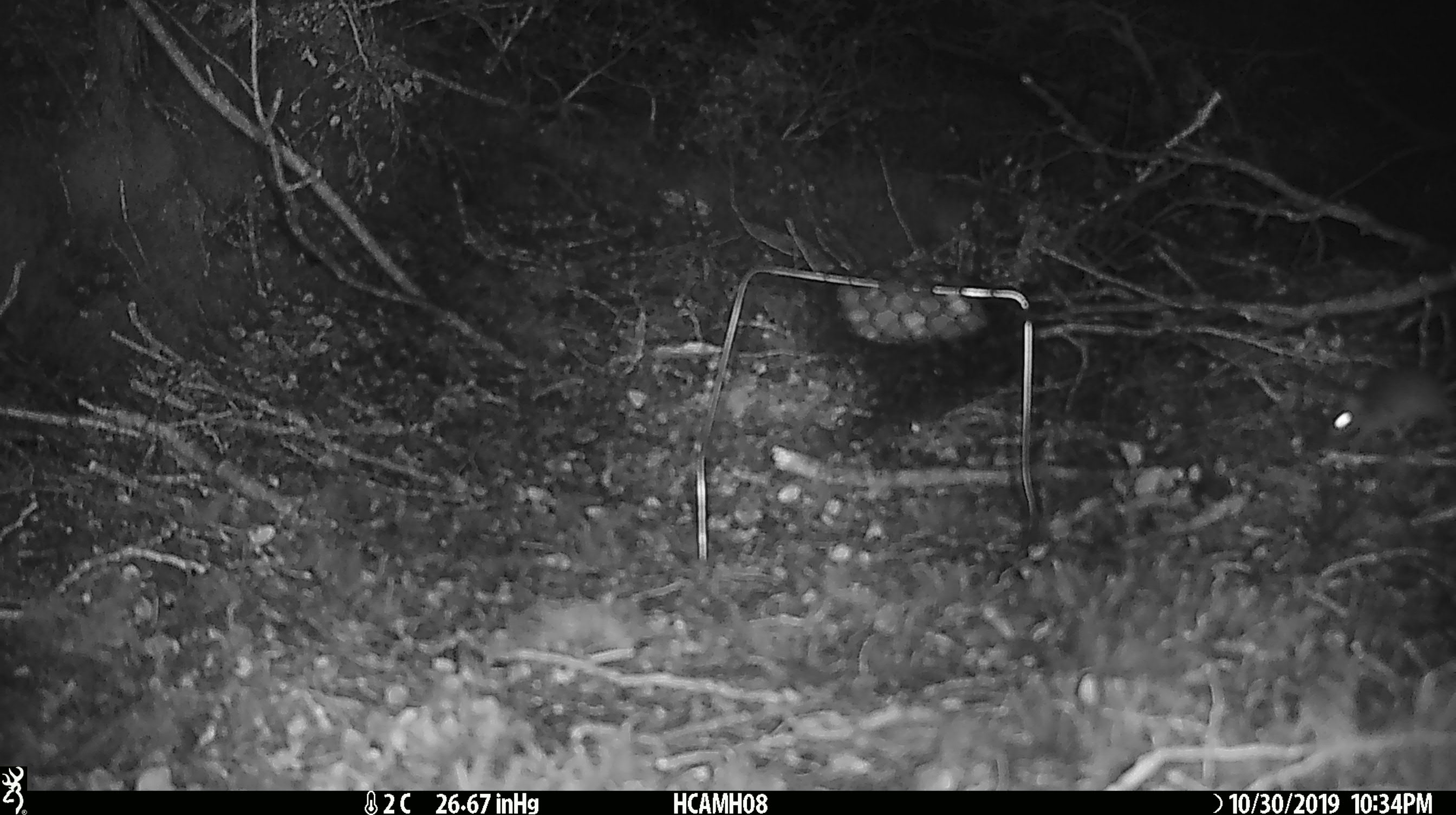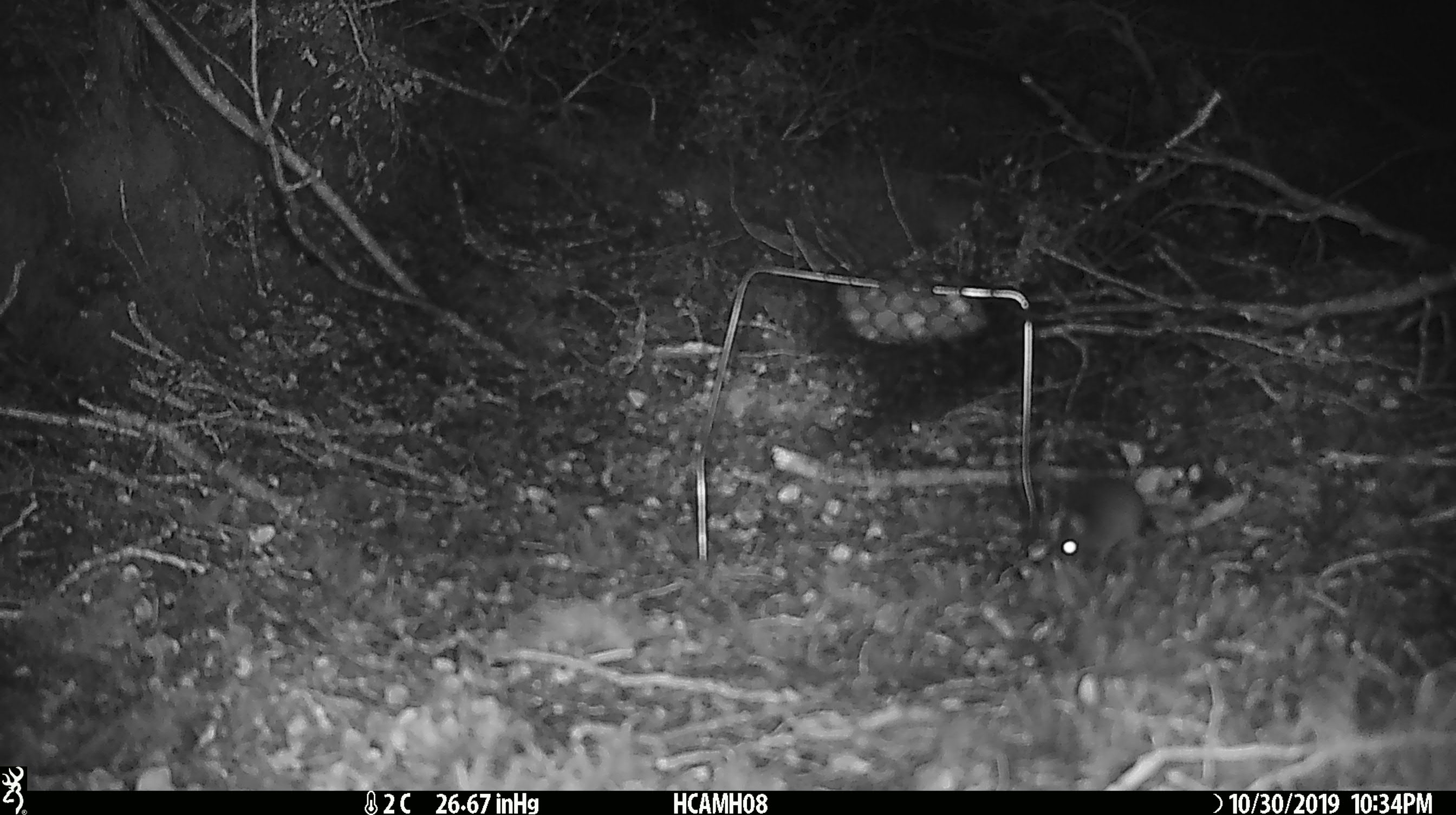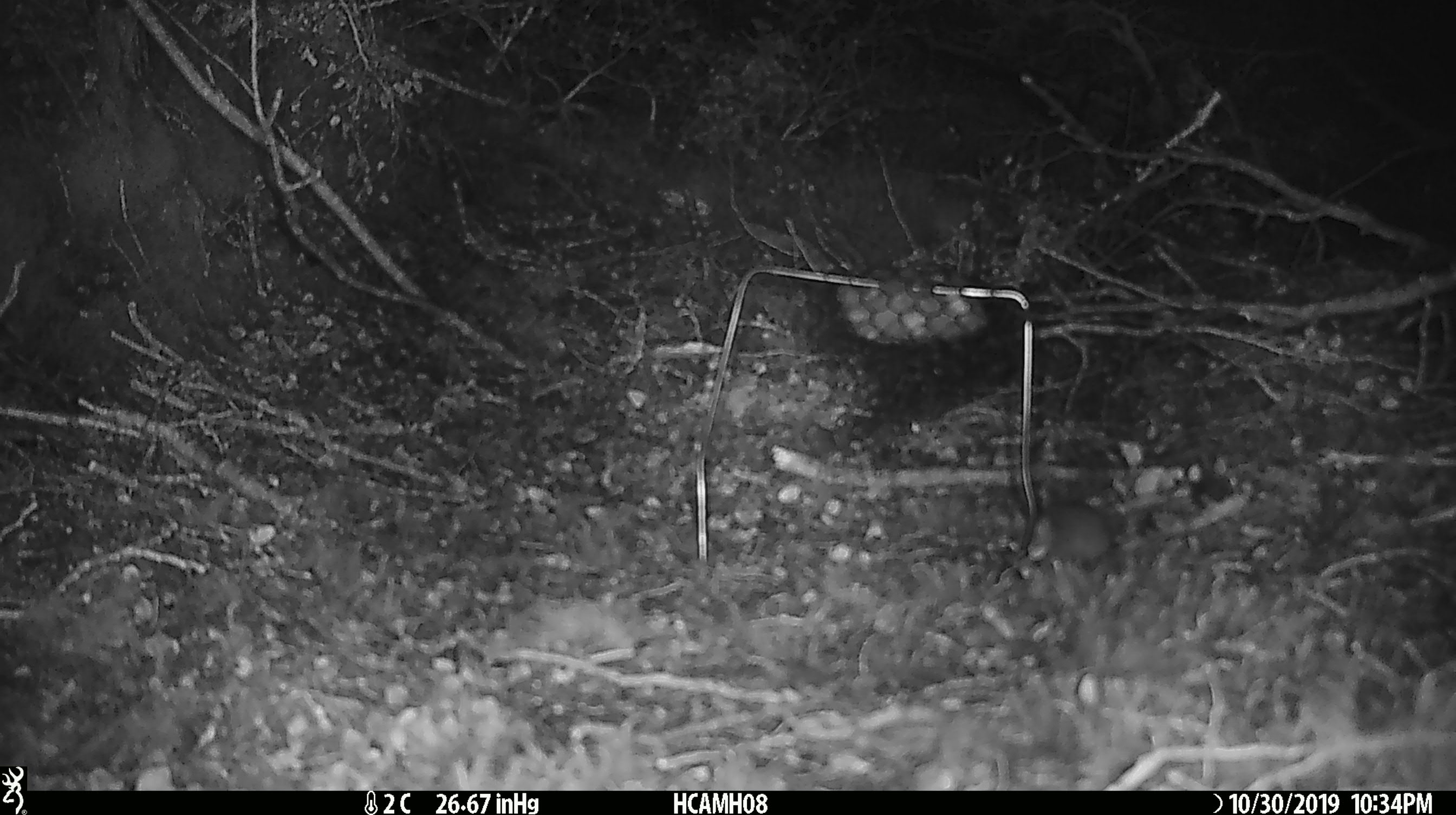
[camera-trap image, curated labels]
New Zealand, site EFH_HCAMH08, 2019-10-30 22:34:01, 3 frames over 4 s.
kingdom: Animalia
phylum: Chordata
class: Mammalia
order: Rodentia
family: Muridae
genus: Mus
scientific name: Mus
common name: mouse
Mouse (Mus).